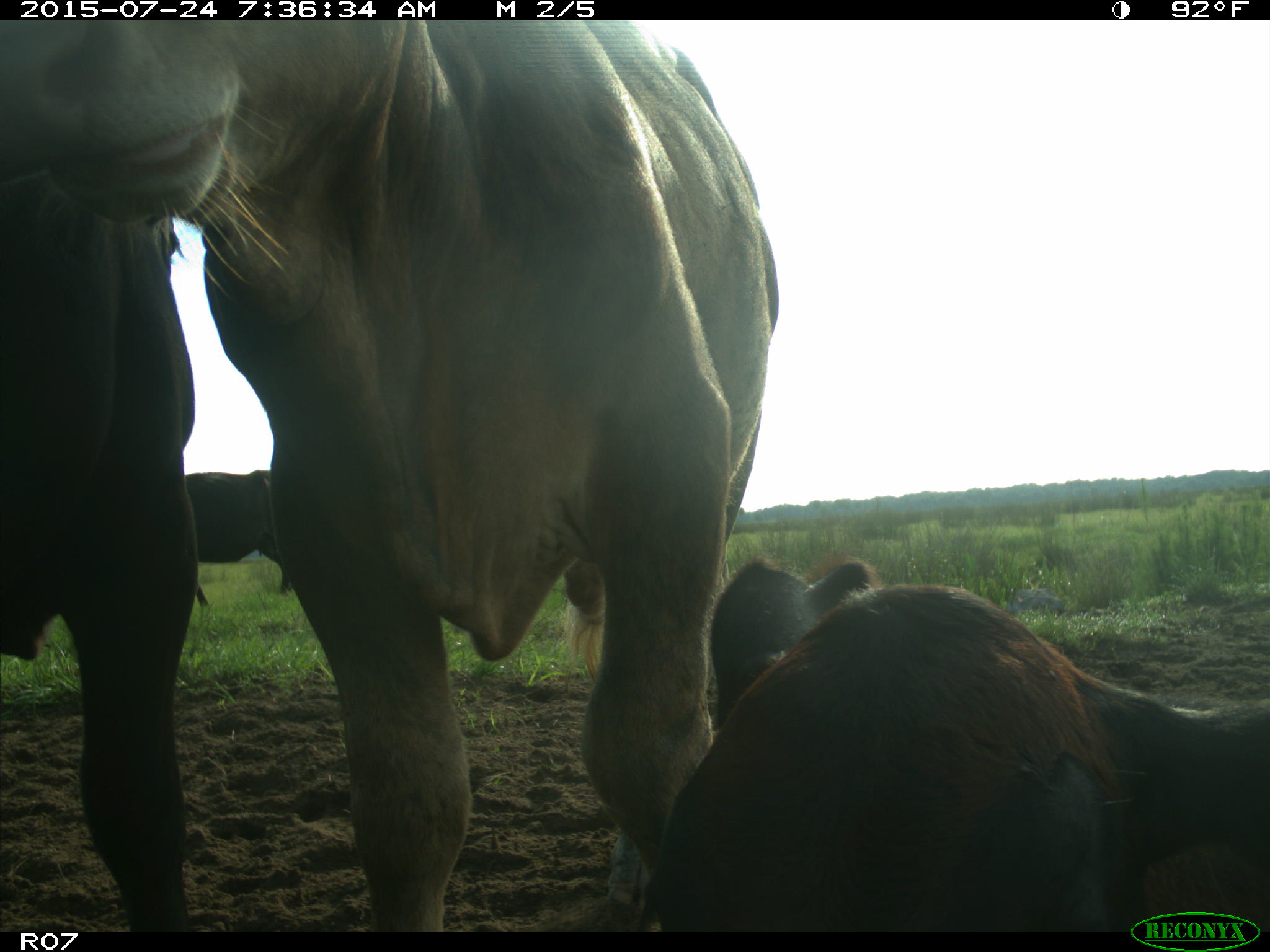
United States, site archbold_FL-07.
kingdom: Animalia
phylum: Chordata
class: Mammalia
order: Artiodactyla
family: Bovidae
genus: Bos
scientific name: Bos taurus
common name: domestic cow